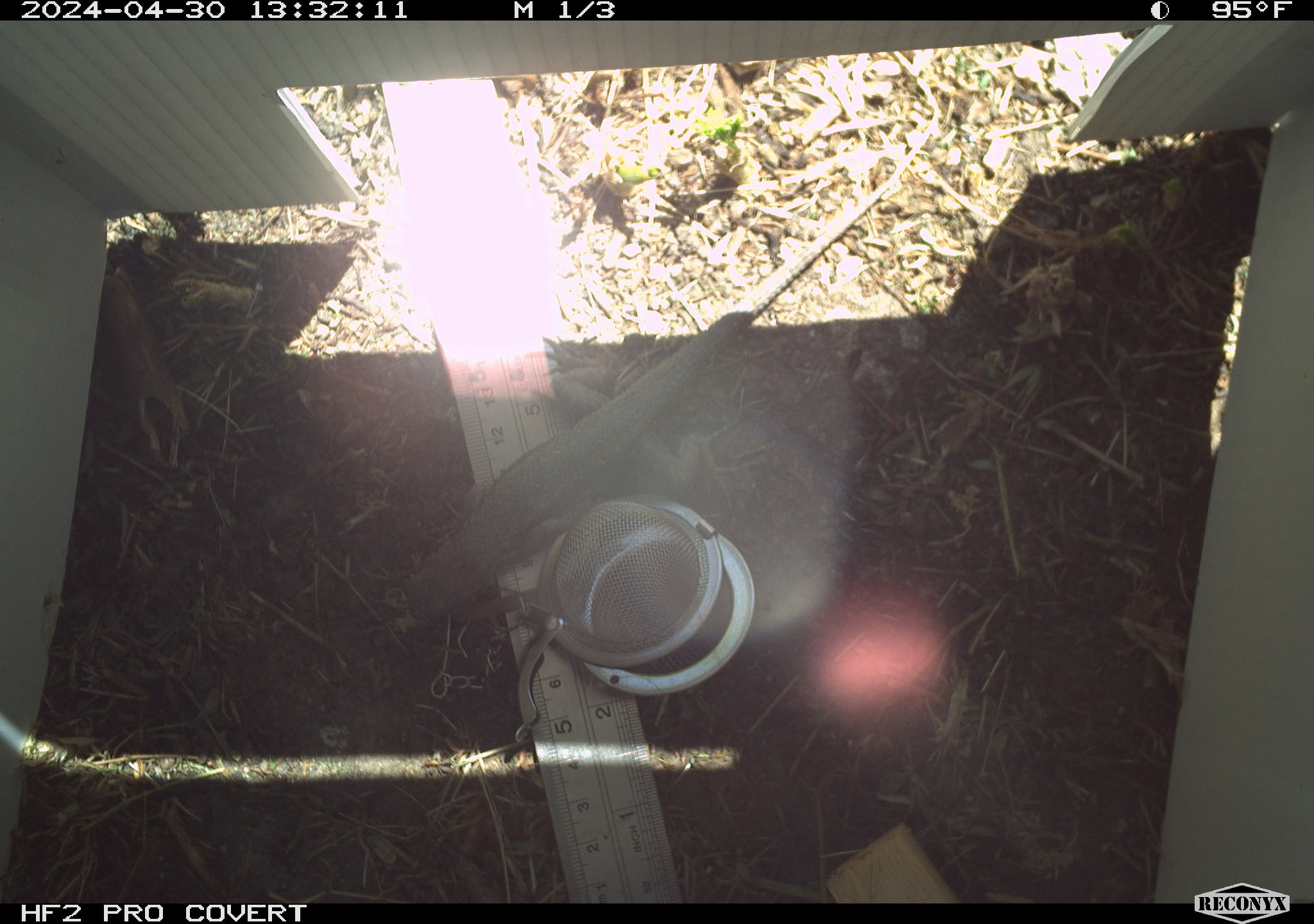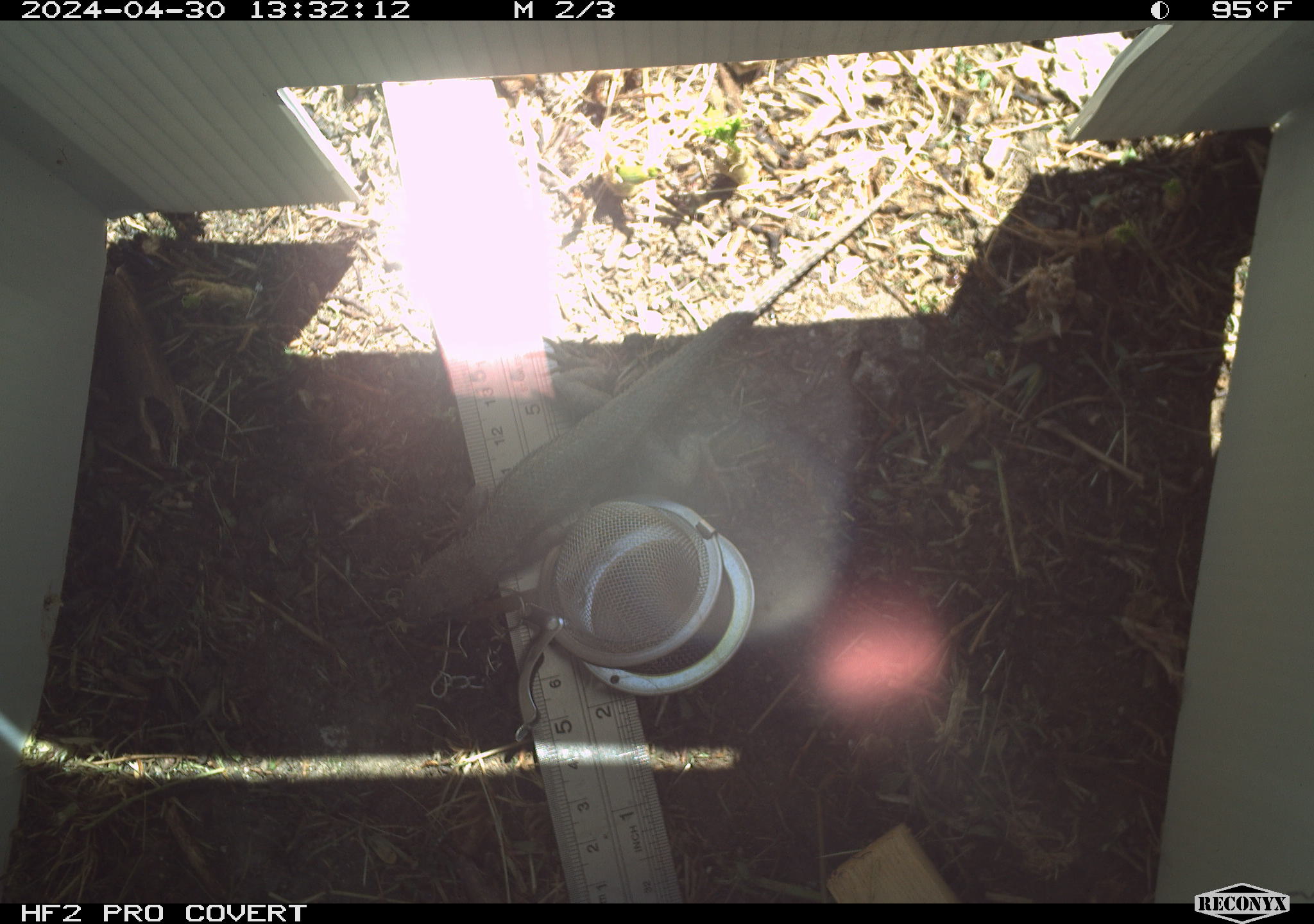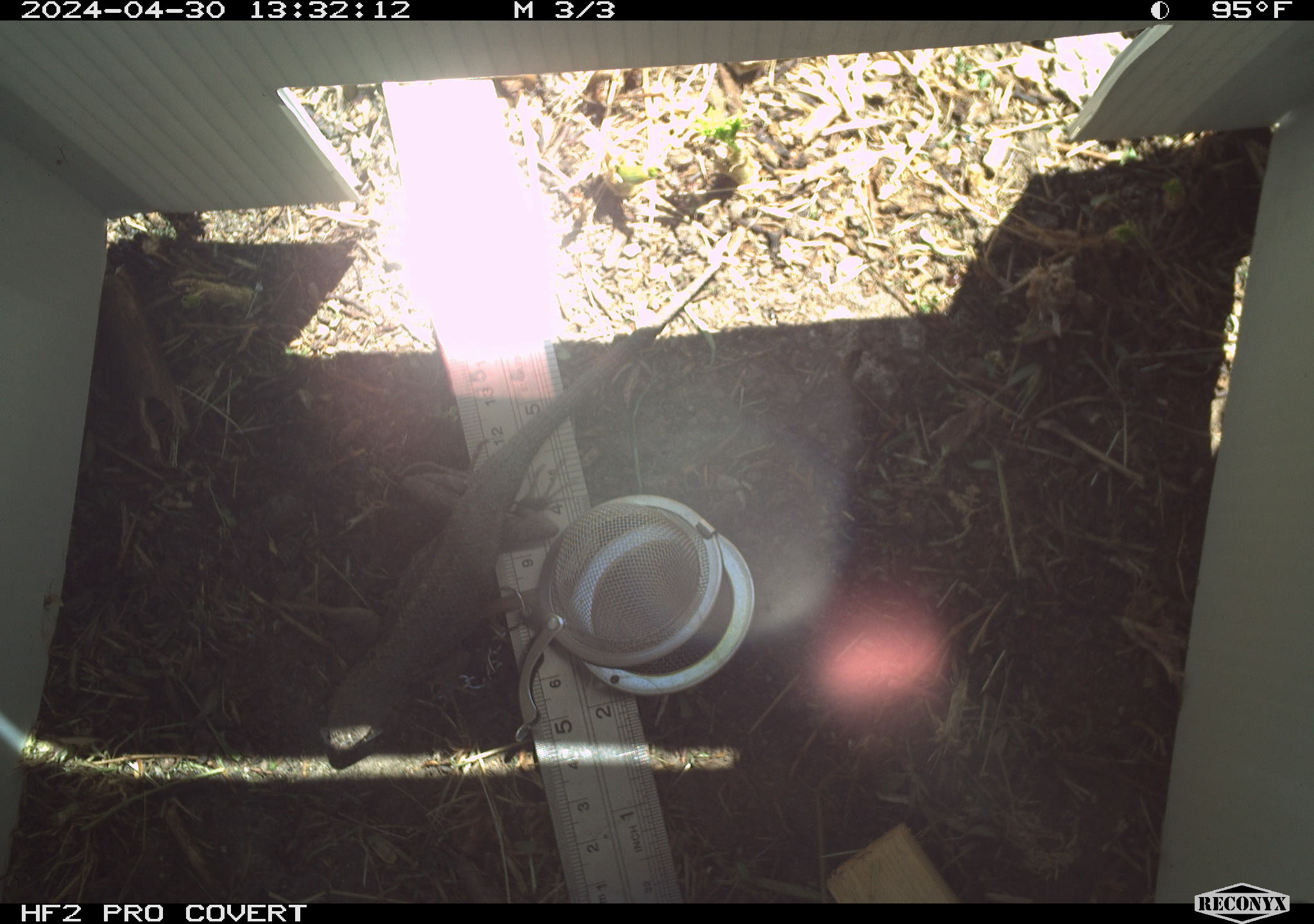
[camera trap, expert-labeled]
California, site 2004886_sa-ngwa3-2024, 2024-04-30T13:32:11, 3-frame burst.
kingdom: Animalia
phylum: Chordata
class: Reptilia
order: Squamata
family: Phrynosomatidae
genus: Sceloporus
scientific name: Sceloporus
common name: spiny lizards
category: sceloporus species